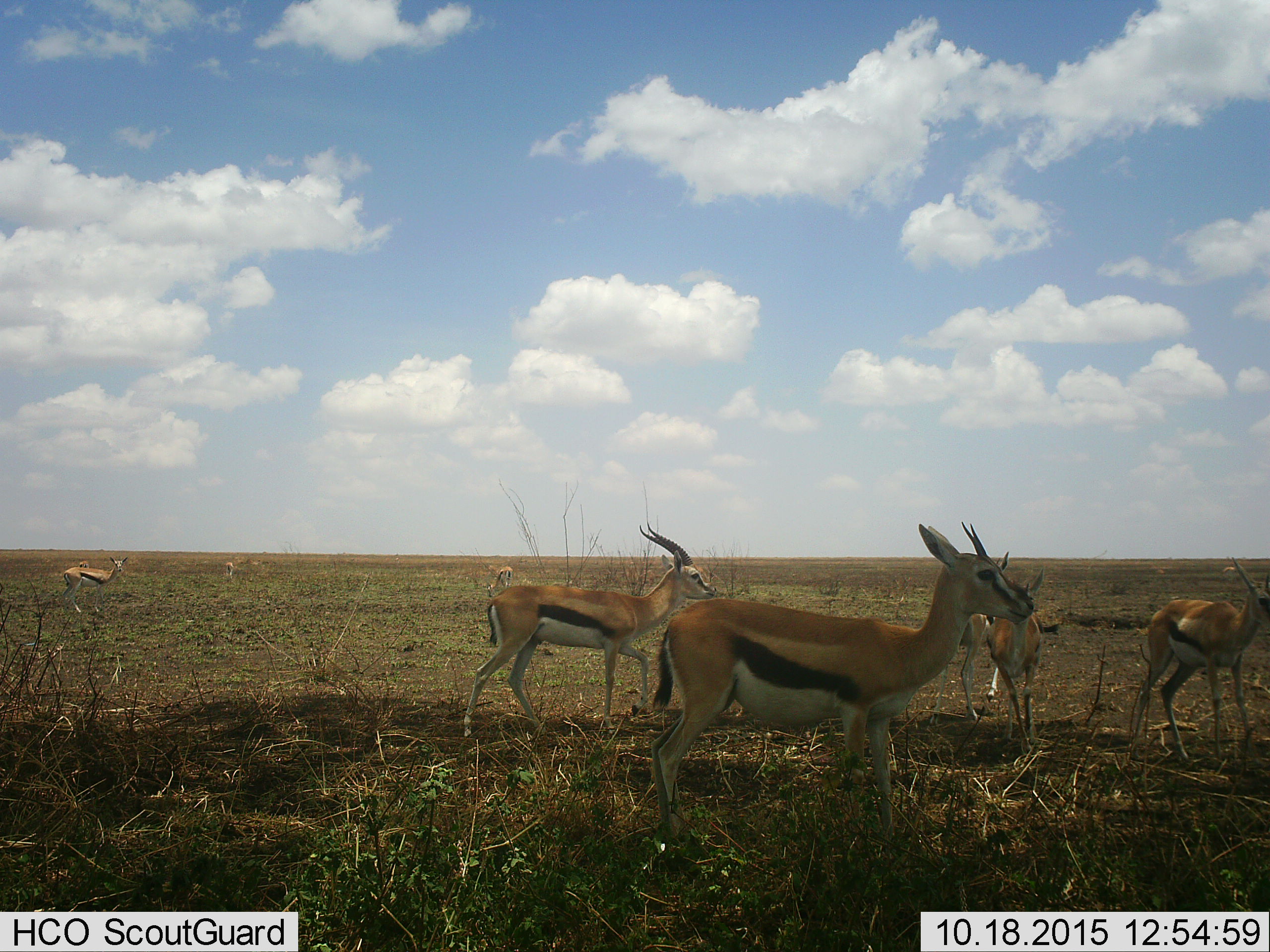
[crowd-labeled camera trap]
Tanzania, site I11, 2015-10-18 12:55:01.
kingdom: Animalia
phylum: Chordata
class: Mammalia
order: Artiodactyla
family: Bovidae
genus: Eudorcas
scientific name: Eudorcas thomsonii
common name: thomson's gazelle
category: gazellethomsons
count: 8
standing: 90%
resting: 0%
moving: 80%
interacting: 10%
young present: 10%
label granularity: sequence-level